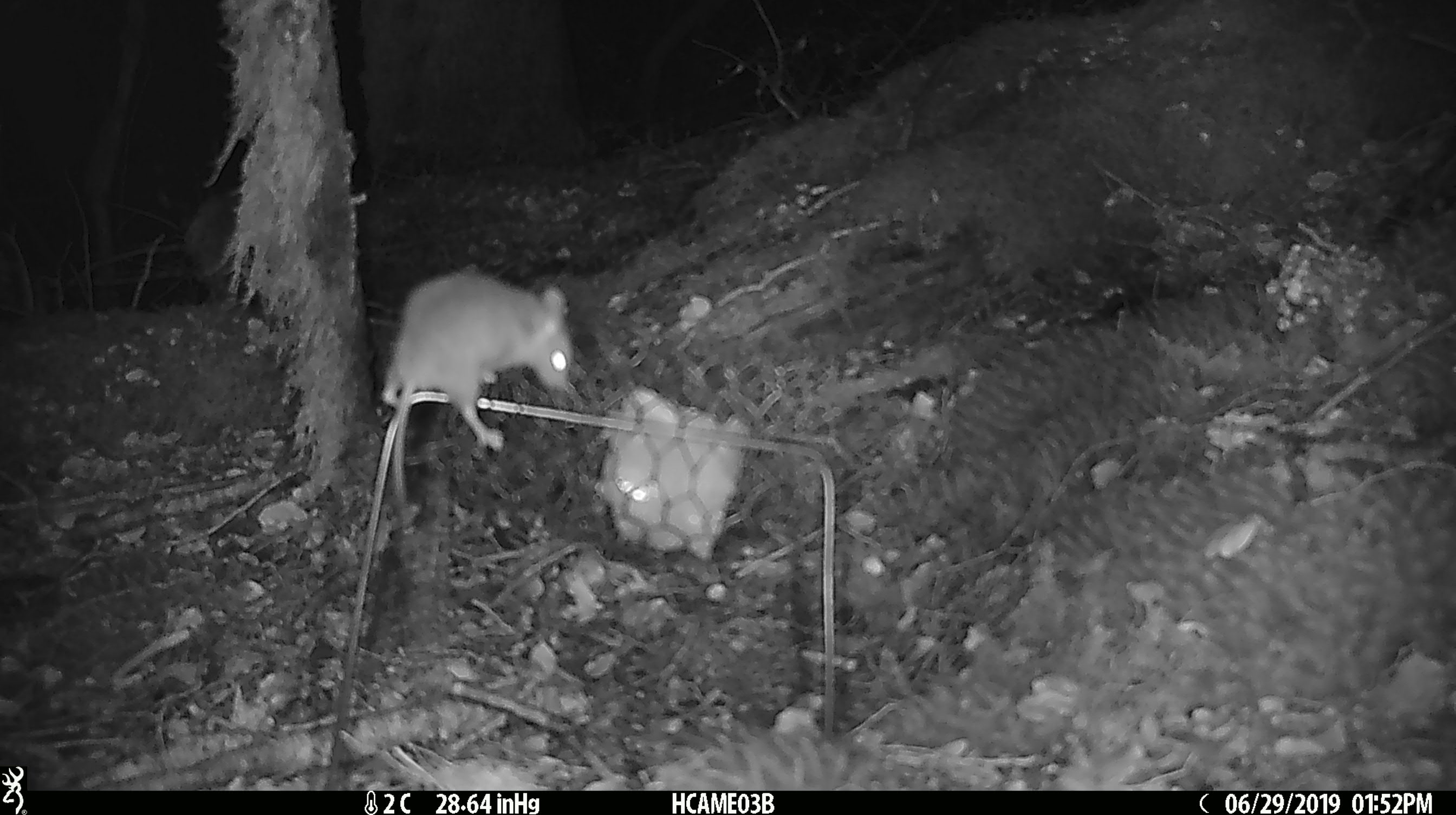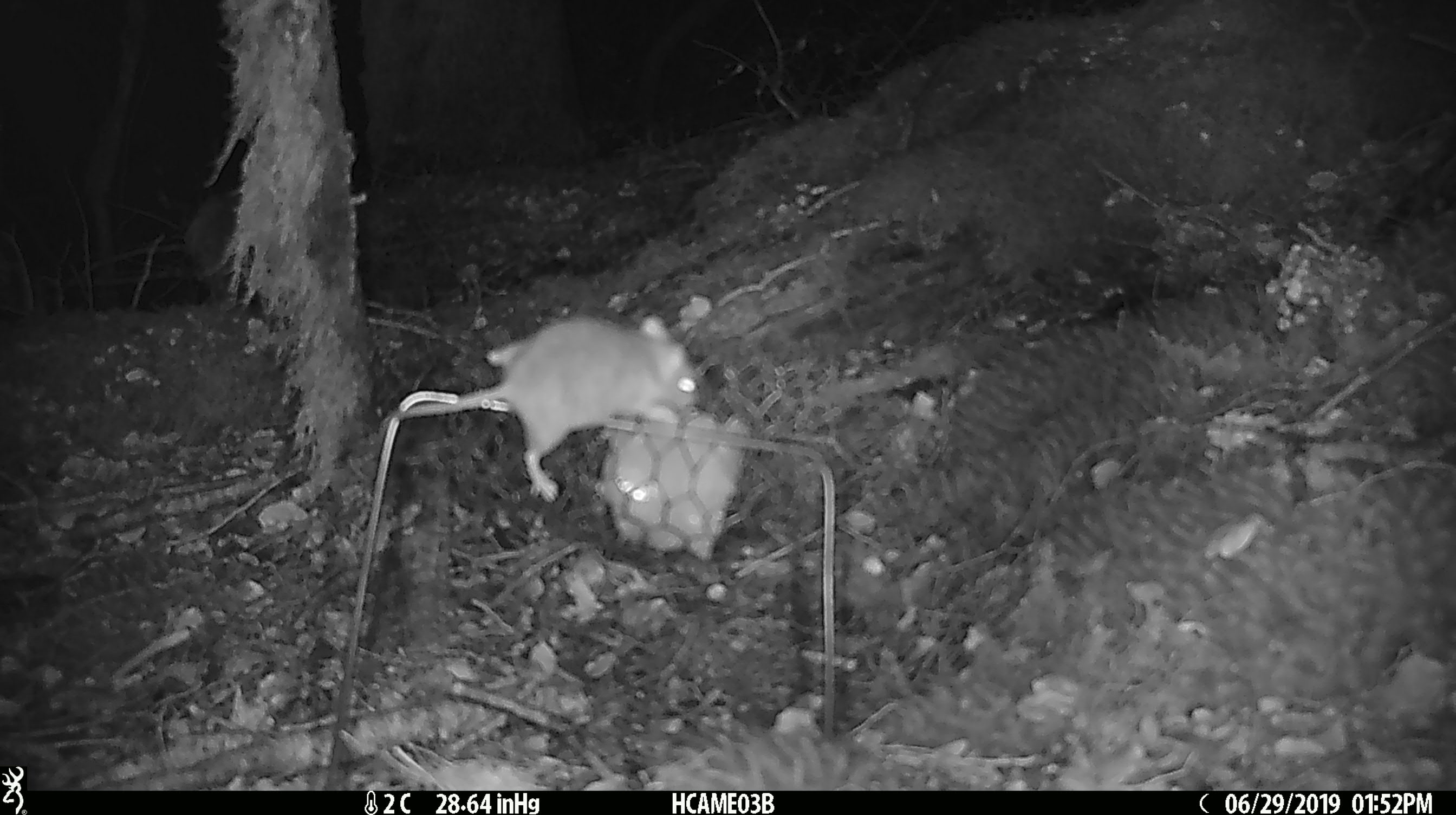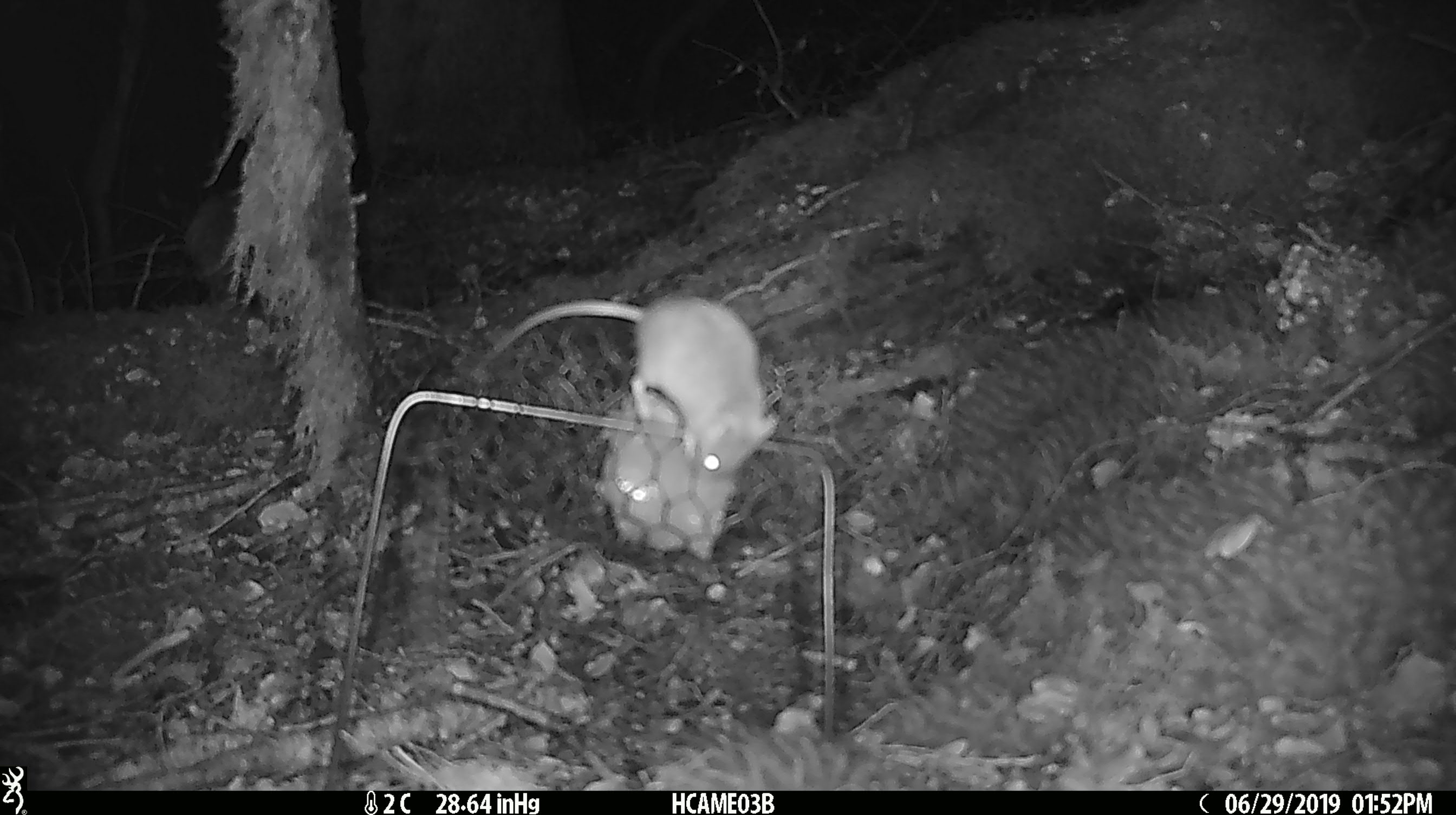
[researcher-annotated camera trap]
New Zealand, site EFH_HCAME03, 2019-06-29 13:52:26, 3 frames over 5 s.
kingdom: Animalia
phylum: Chordata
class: Mammalia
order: Rodentia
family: Muridae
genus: Mus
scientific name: Mus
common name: mouse